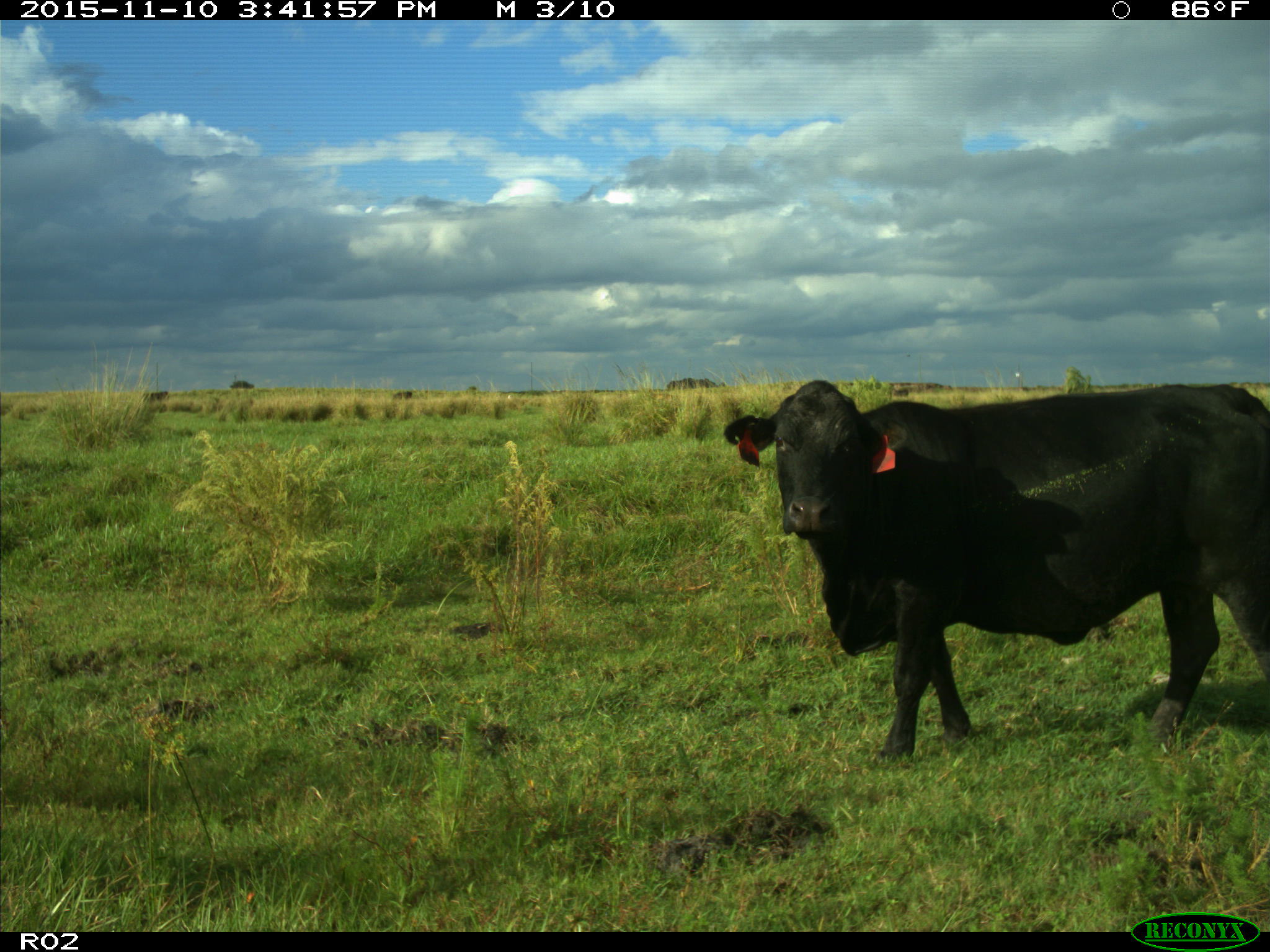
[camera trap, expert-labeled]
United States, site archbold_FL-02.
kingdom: Animalia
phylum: Chordata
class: Mammalia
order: Artiodactyla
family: Bovidae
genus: Bos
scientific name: Bos taurus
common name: domestic cow